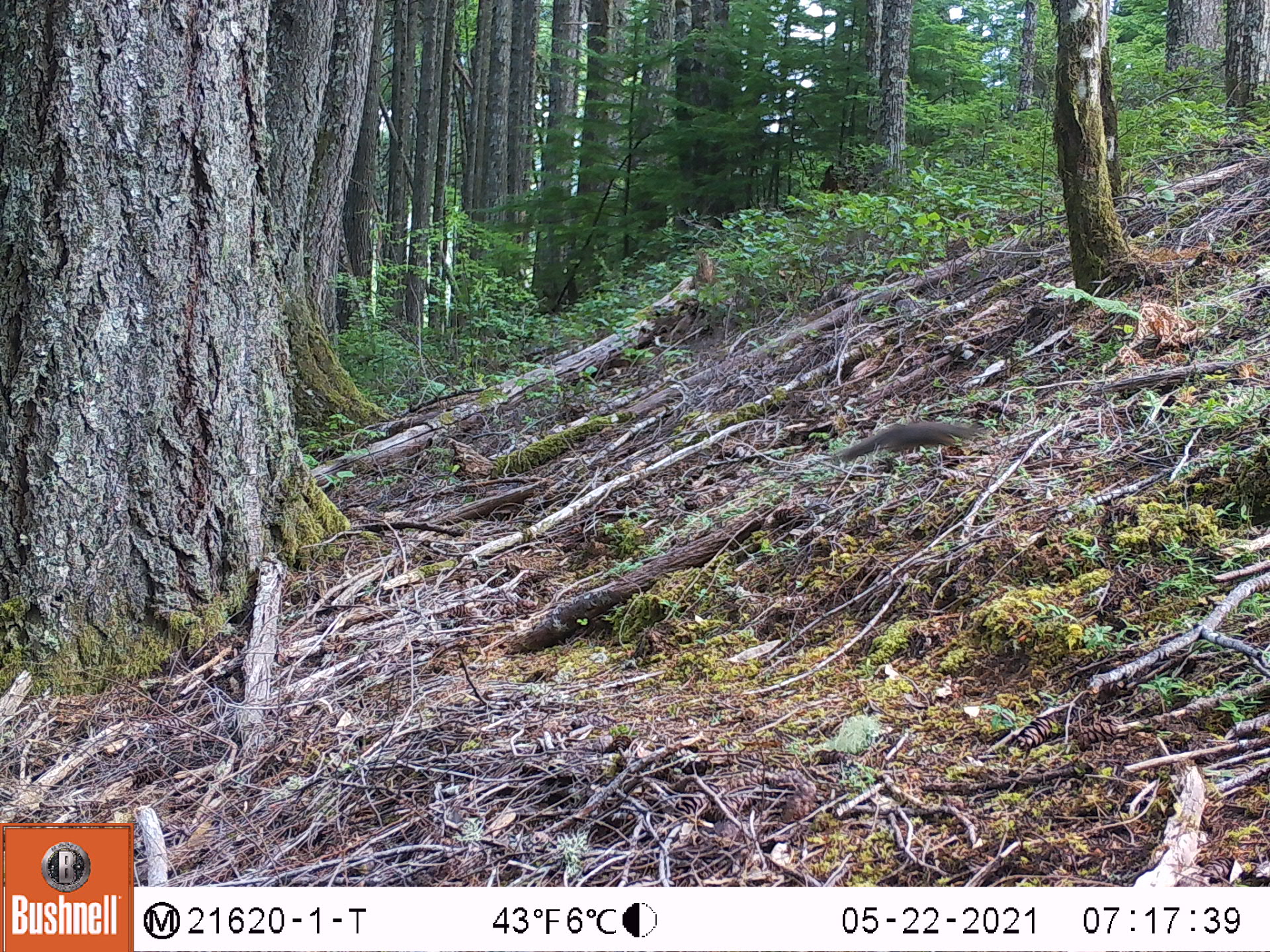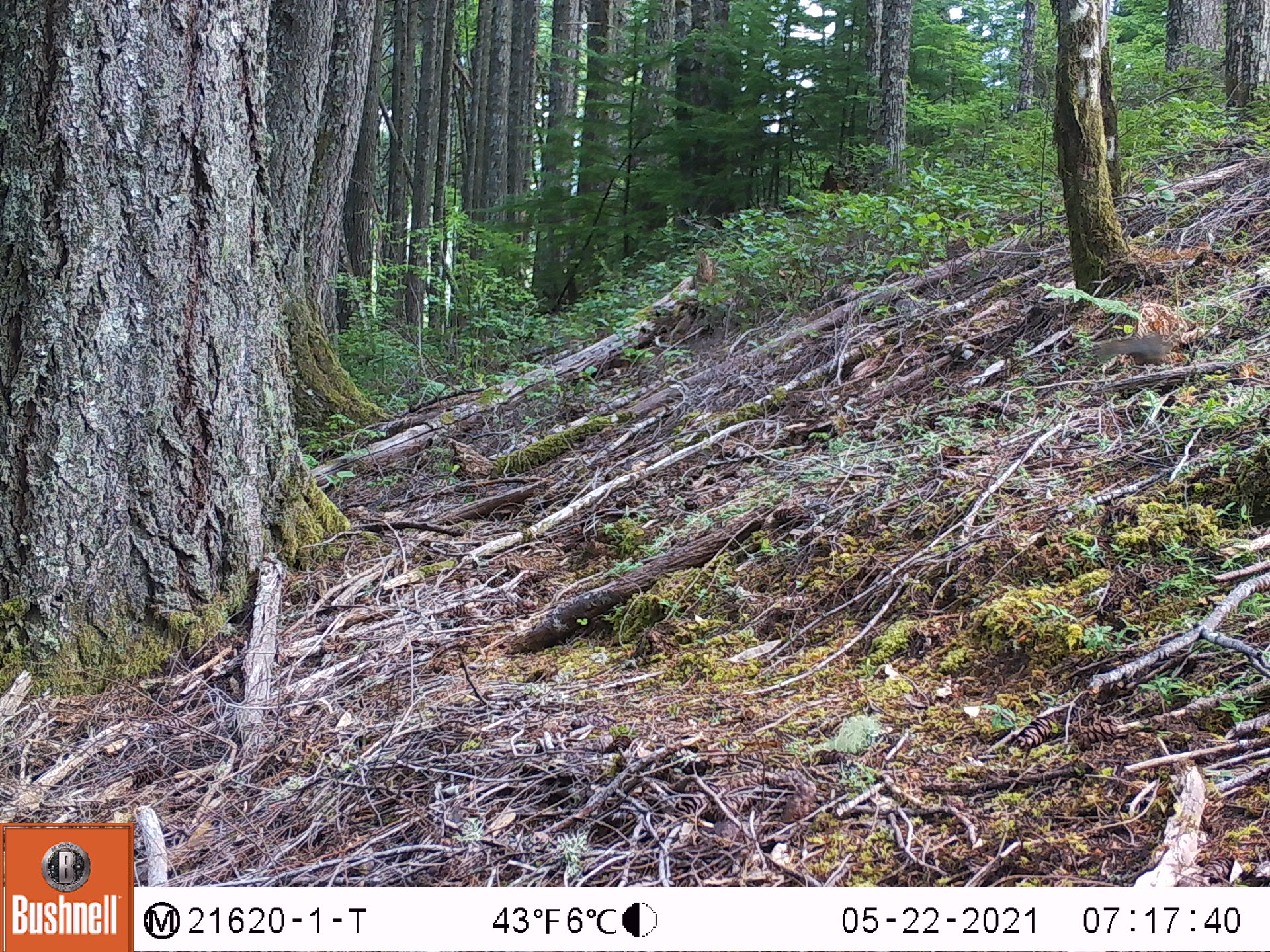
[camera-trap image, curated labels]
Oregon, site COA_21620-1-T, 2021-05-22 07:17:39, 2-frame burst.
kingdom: Animalia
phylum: Chordata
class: Mammalia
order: Rodentia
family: Sciuridae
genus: Tamiasciurus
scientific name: Tamiasciurus douglasii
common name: douglas squirrel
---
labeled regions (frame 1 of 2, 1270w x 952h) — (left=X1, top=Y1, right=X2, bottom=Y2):
douglas squirrel: (left=813, top=400, right=990, bottom=485)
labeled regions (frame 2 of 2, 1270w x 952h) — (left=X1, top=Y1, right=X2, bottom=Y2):
douglas squirrel: (left=1078, top=314, right=1187, bottom=387)